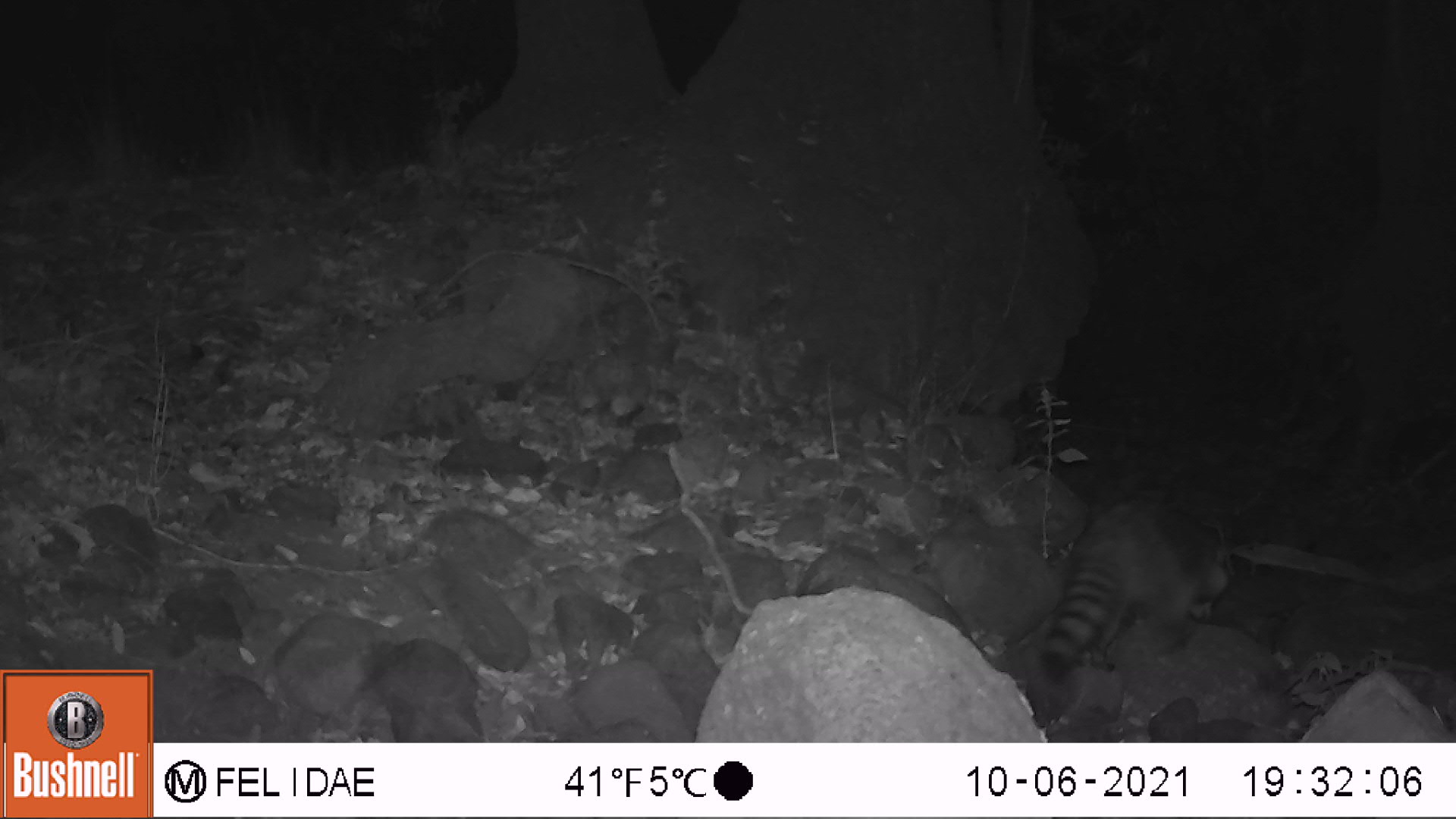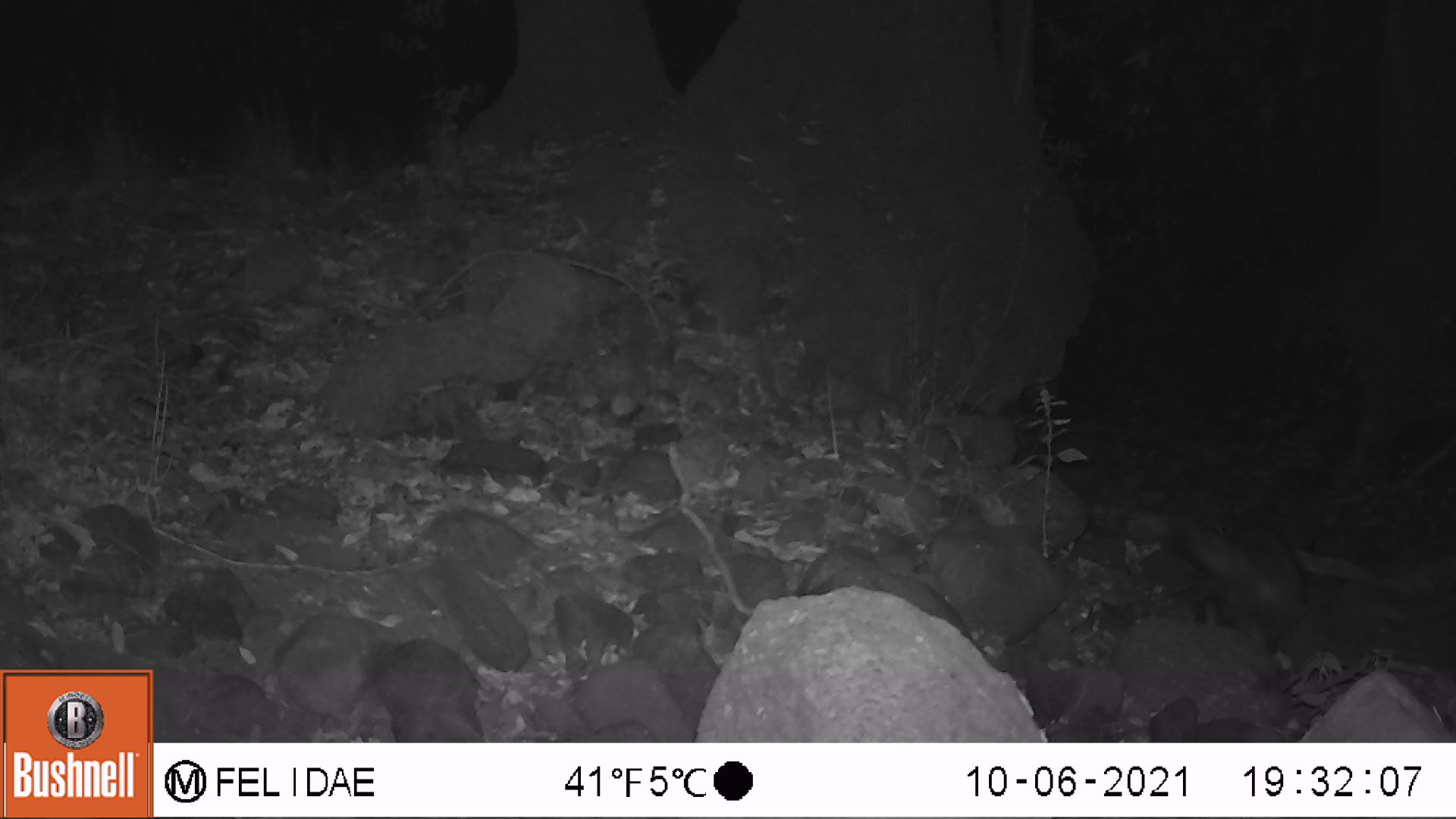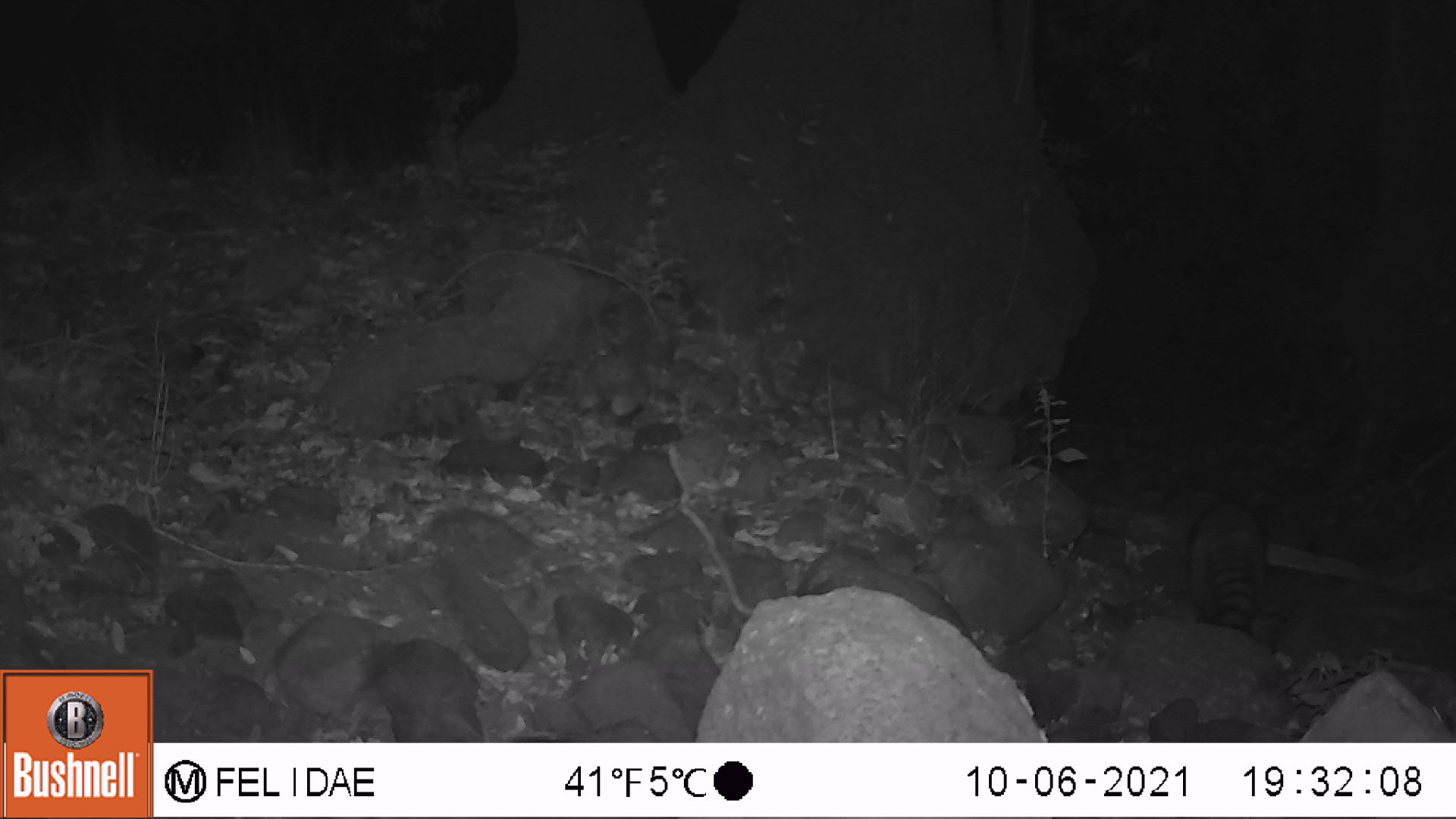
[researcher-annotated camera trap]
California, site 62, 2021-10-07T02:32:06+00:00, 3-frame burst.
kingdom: Animalia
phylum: Chordata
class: Mammalia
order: Carnivora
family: Procyonidae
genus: Procyon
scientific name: Procyon lotor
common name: raccoon